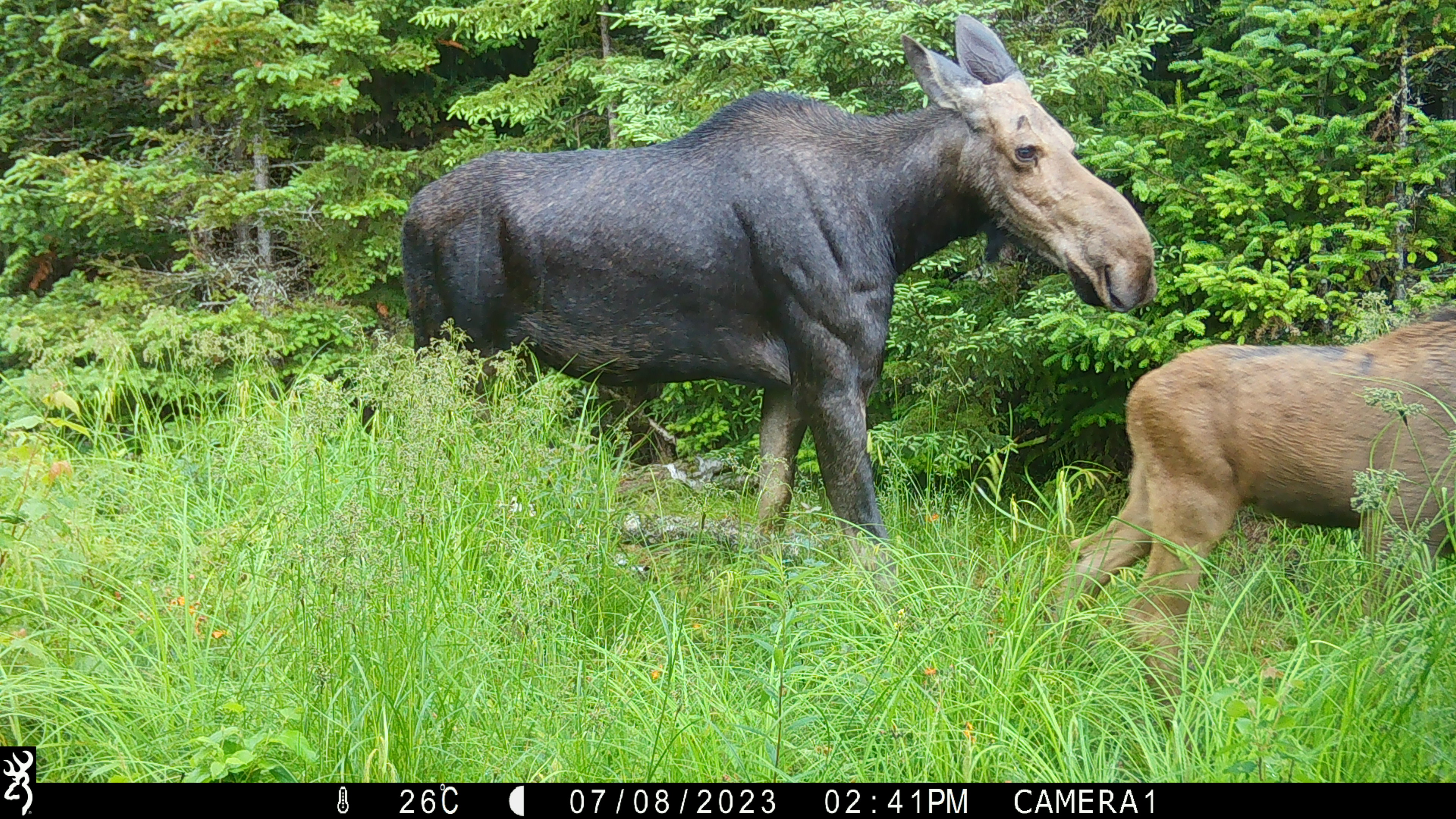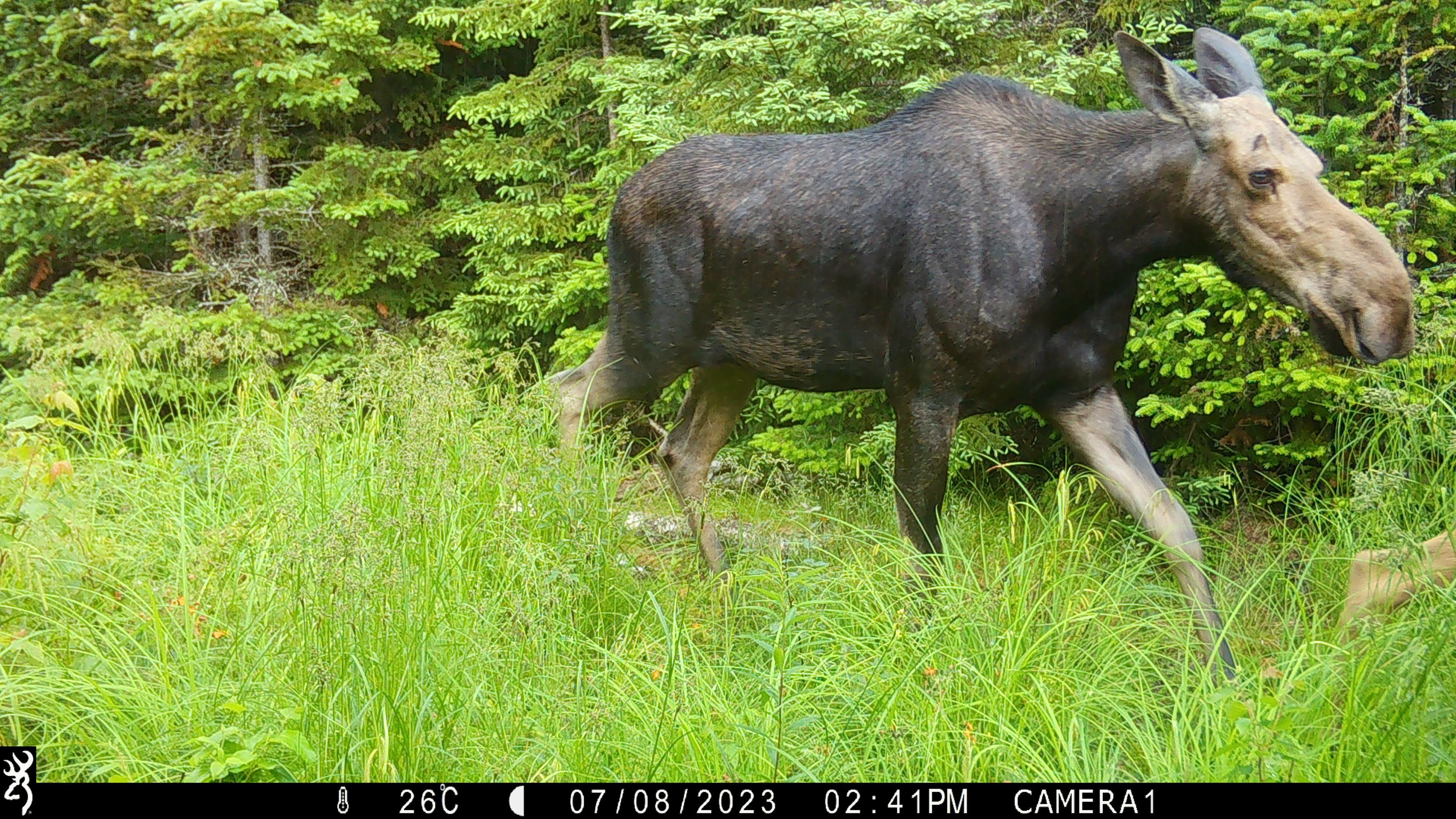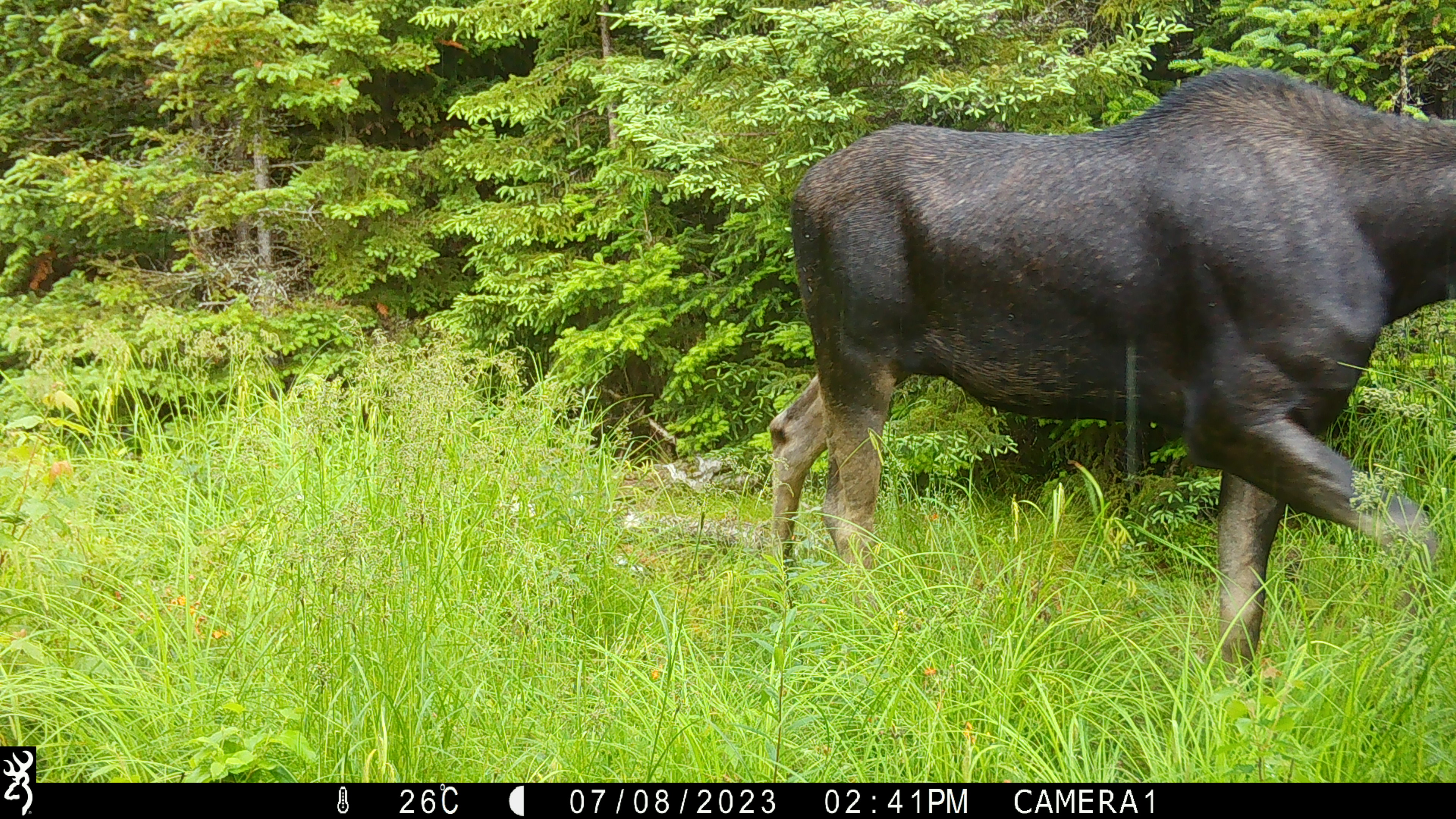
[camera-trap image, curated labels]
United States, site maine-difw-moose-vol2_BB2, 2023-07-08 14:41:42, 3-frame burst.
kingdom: Animalia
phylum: Chordata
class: Mammalia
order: Artiodactyla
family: Cervidae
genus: Alces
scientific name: Alces alces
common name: moose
Moose (Alces alces).